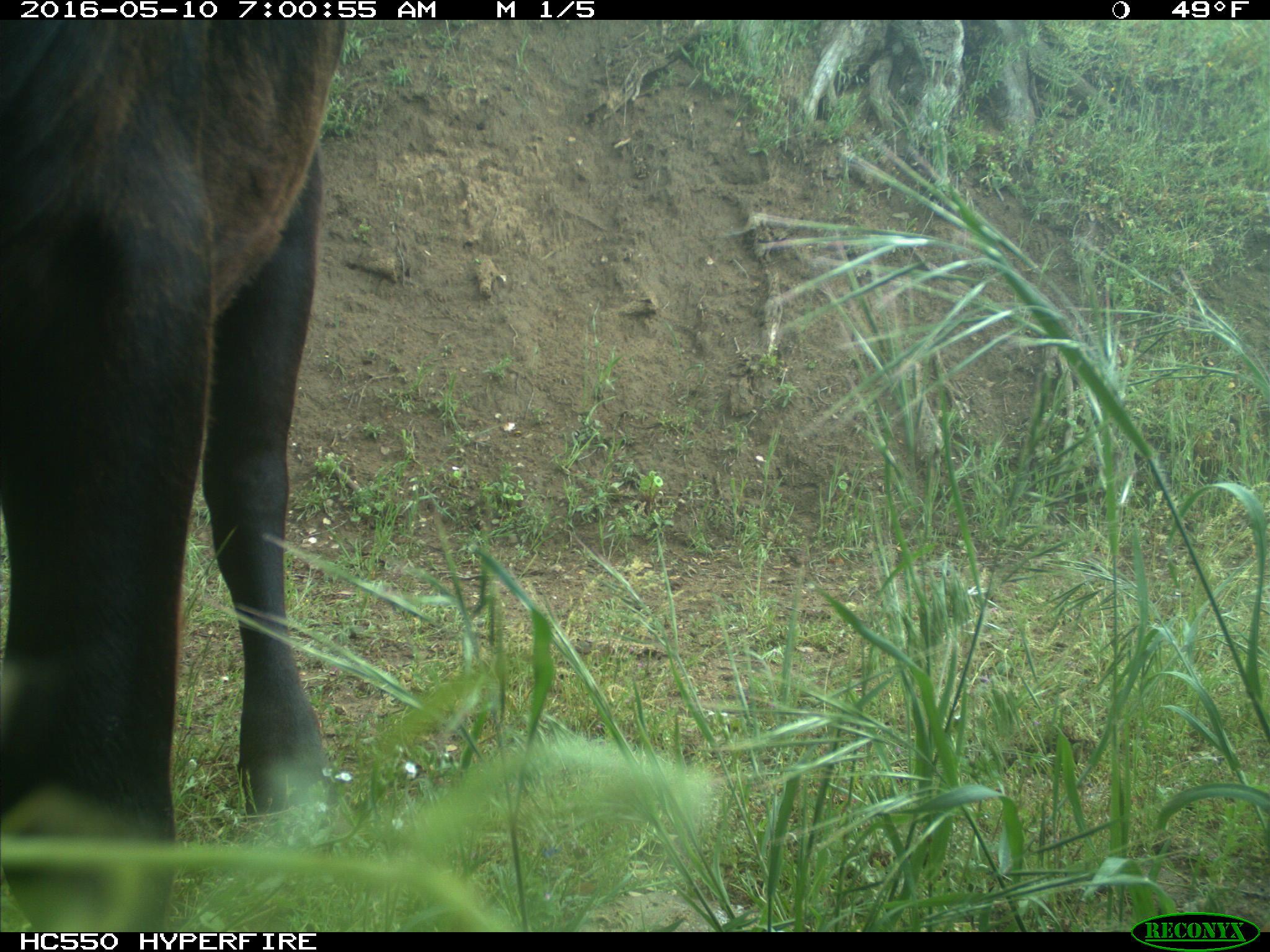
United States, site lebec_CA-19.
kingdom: Animalia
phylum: Chordata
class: Mammalia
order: Artiodactyla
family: Bovidae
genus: Bos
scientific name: Bos taurus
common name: domestic cow